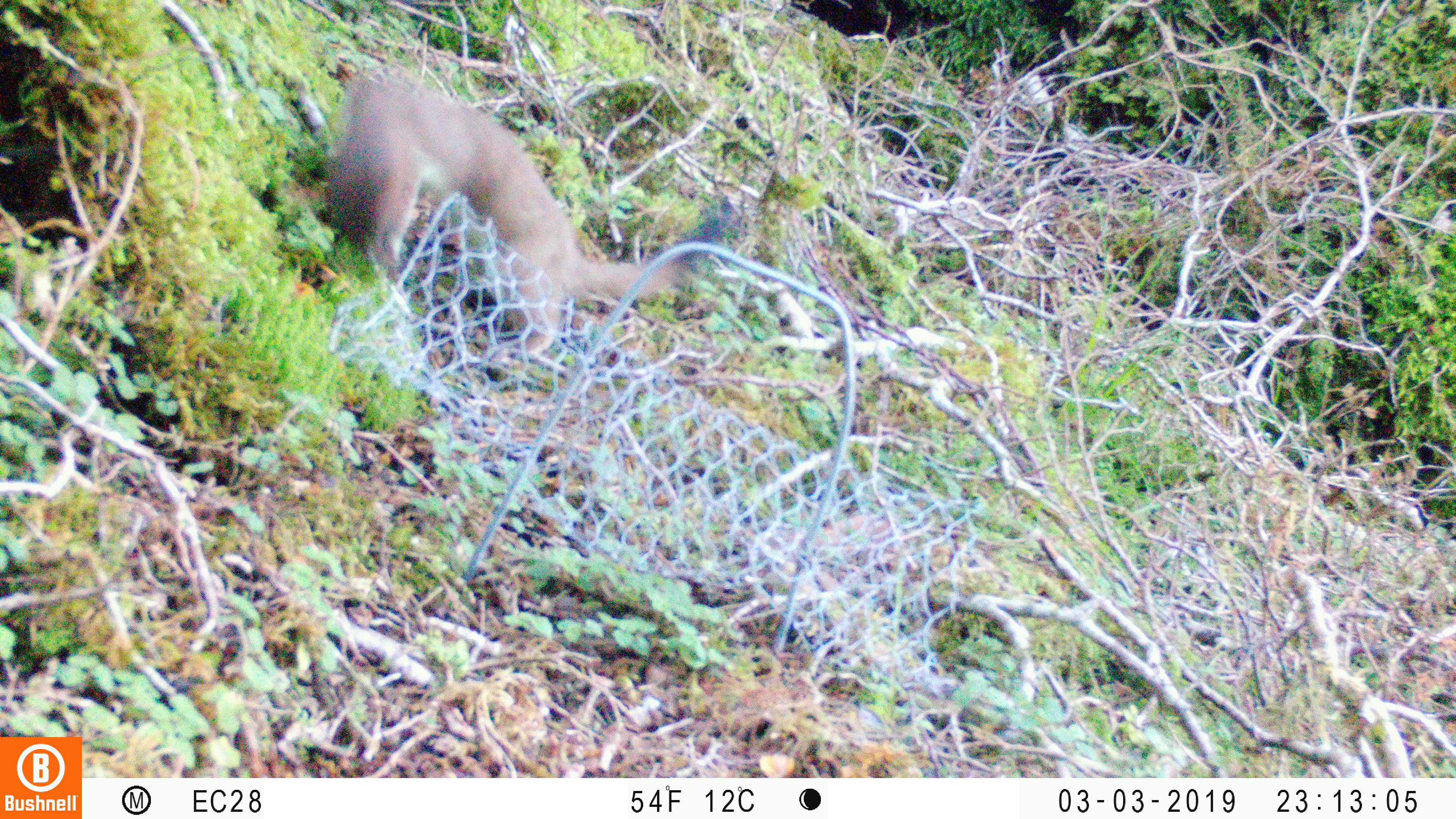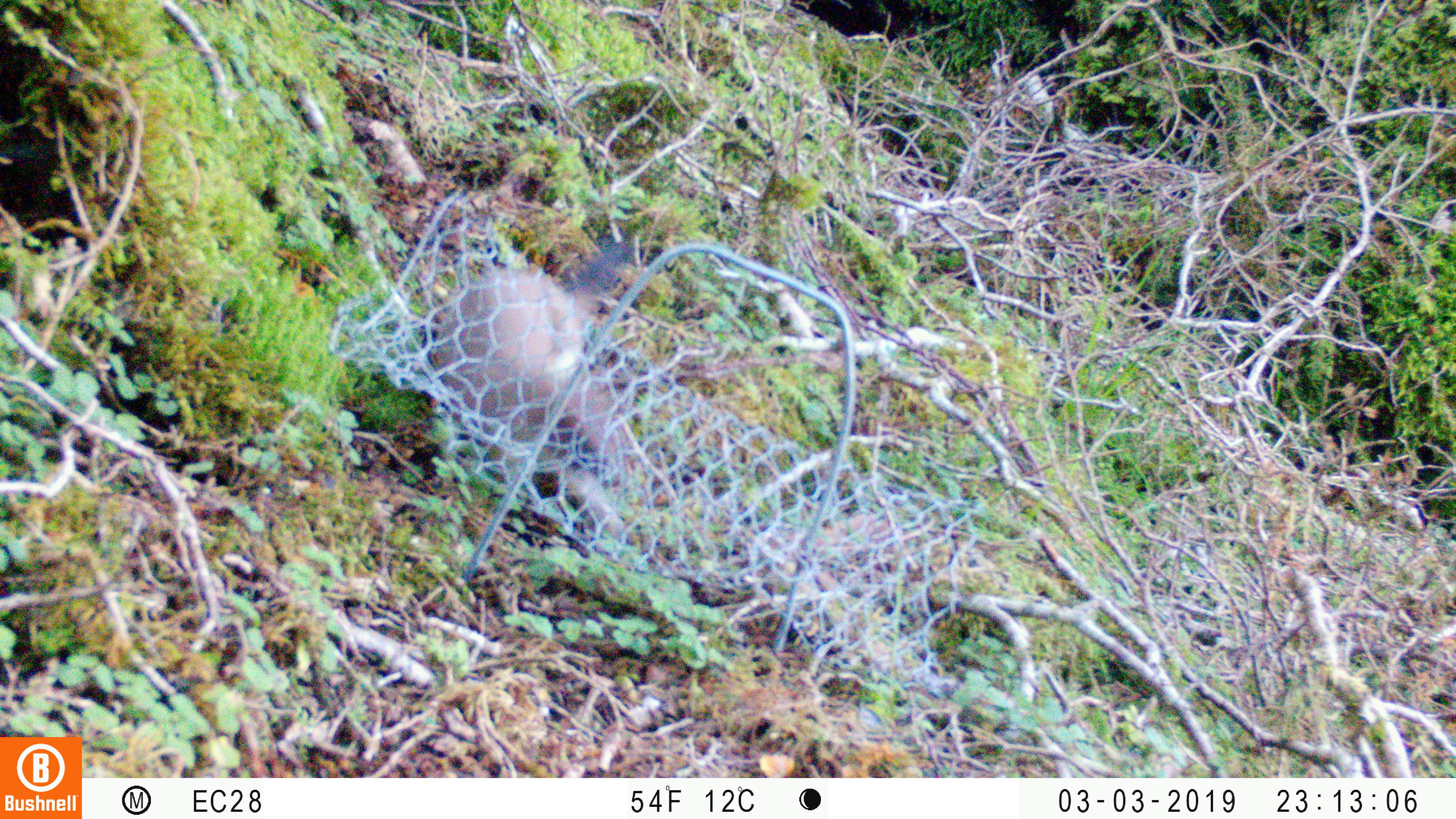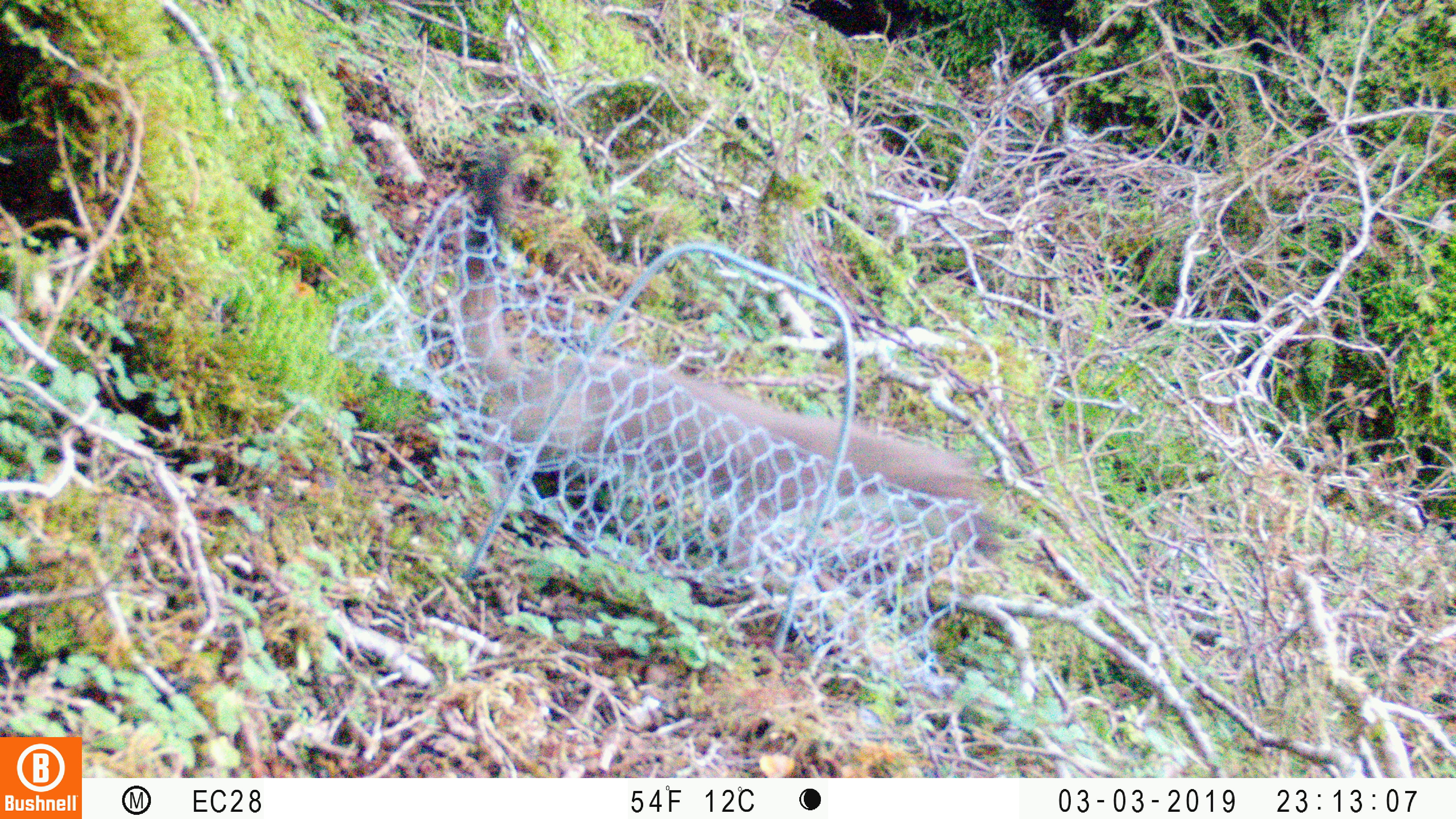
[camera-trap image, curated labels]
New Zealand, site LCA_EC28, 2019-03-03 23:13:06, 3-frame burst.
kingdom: Animalia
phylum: Chordata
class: Mammalia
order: Carnivora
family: Mustelidae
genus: Mustela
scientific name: Mustela erminea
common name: stoat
Stoat (Mustela erminea).